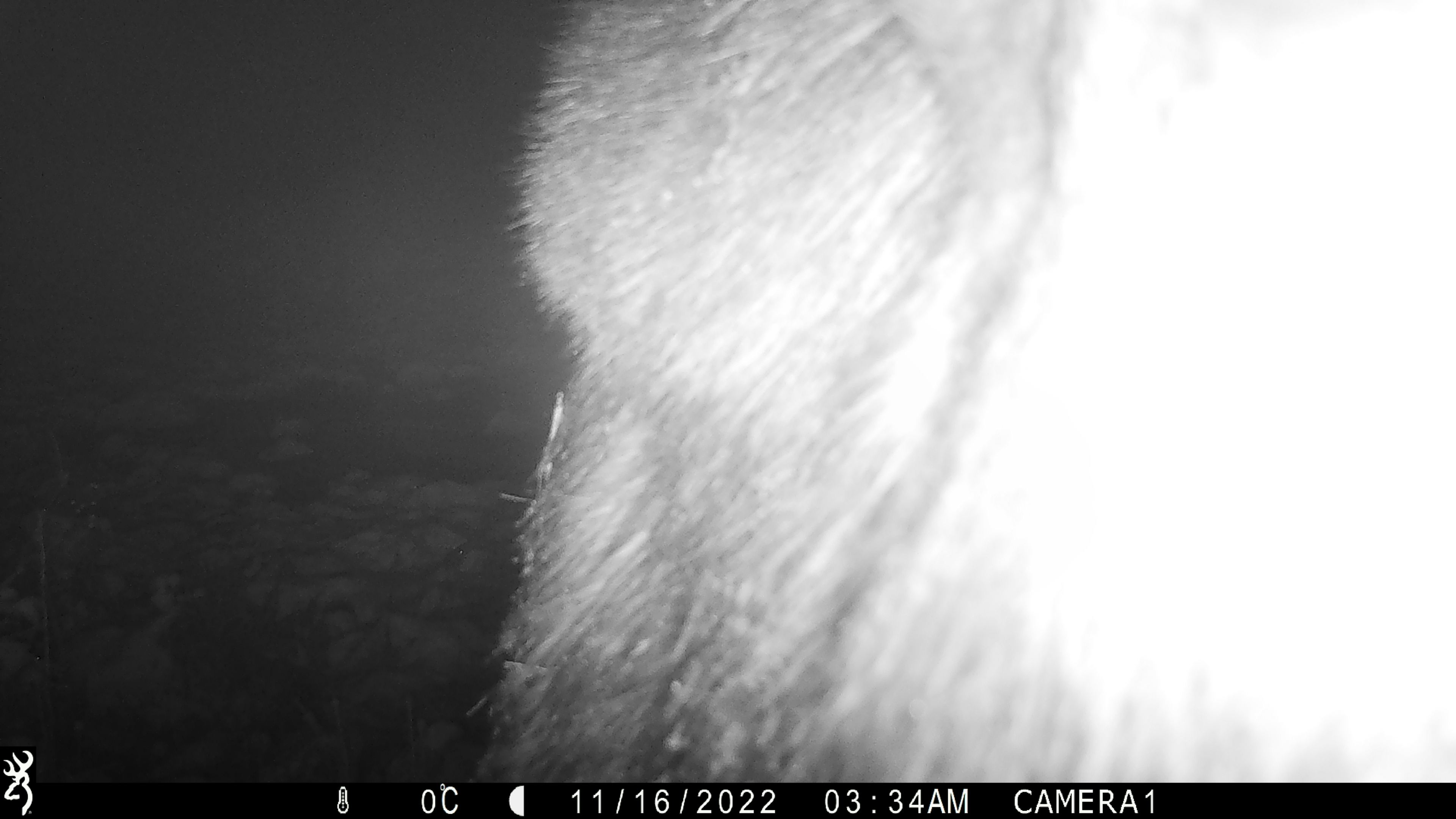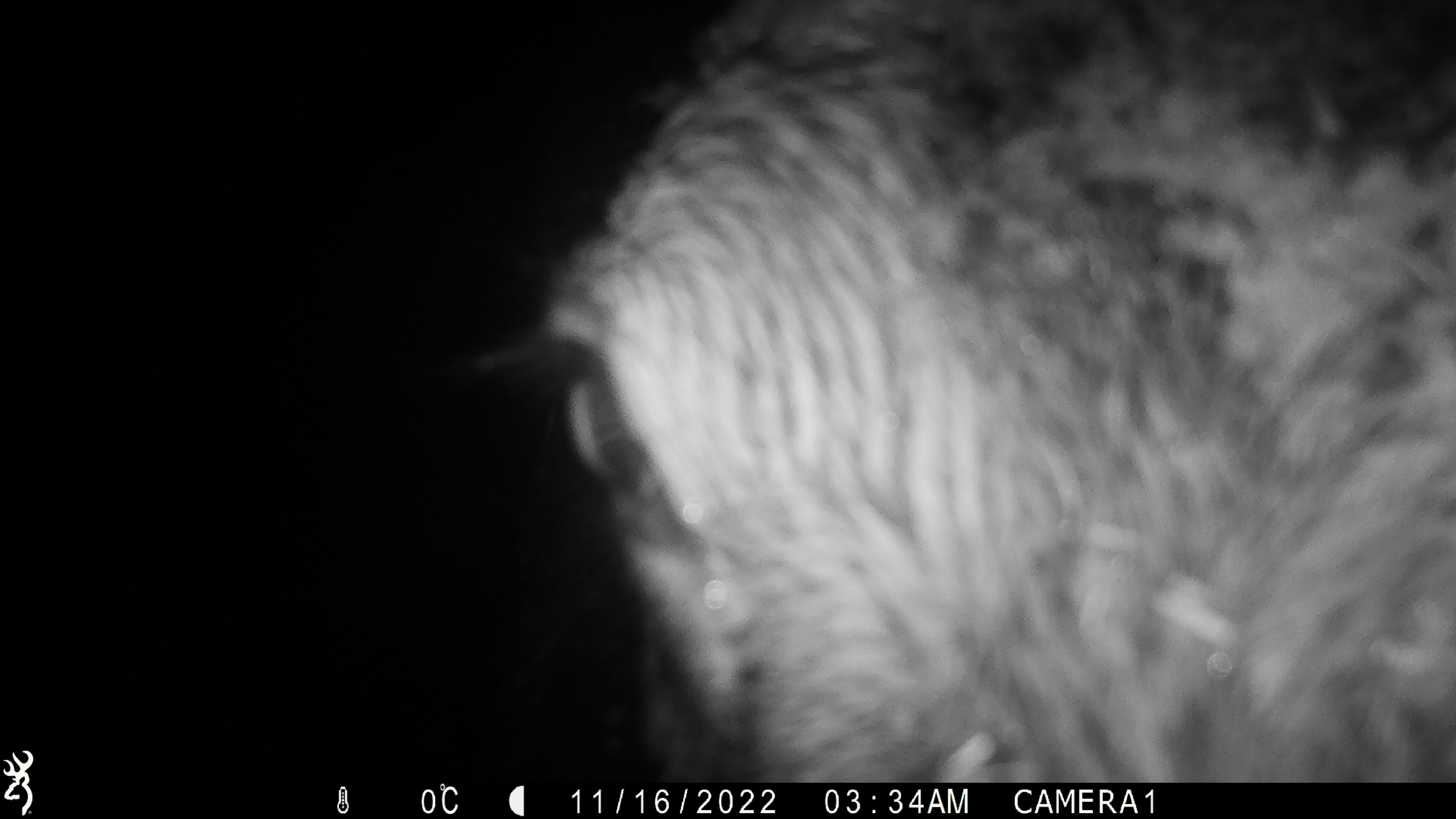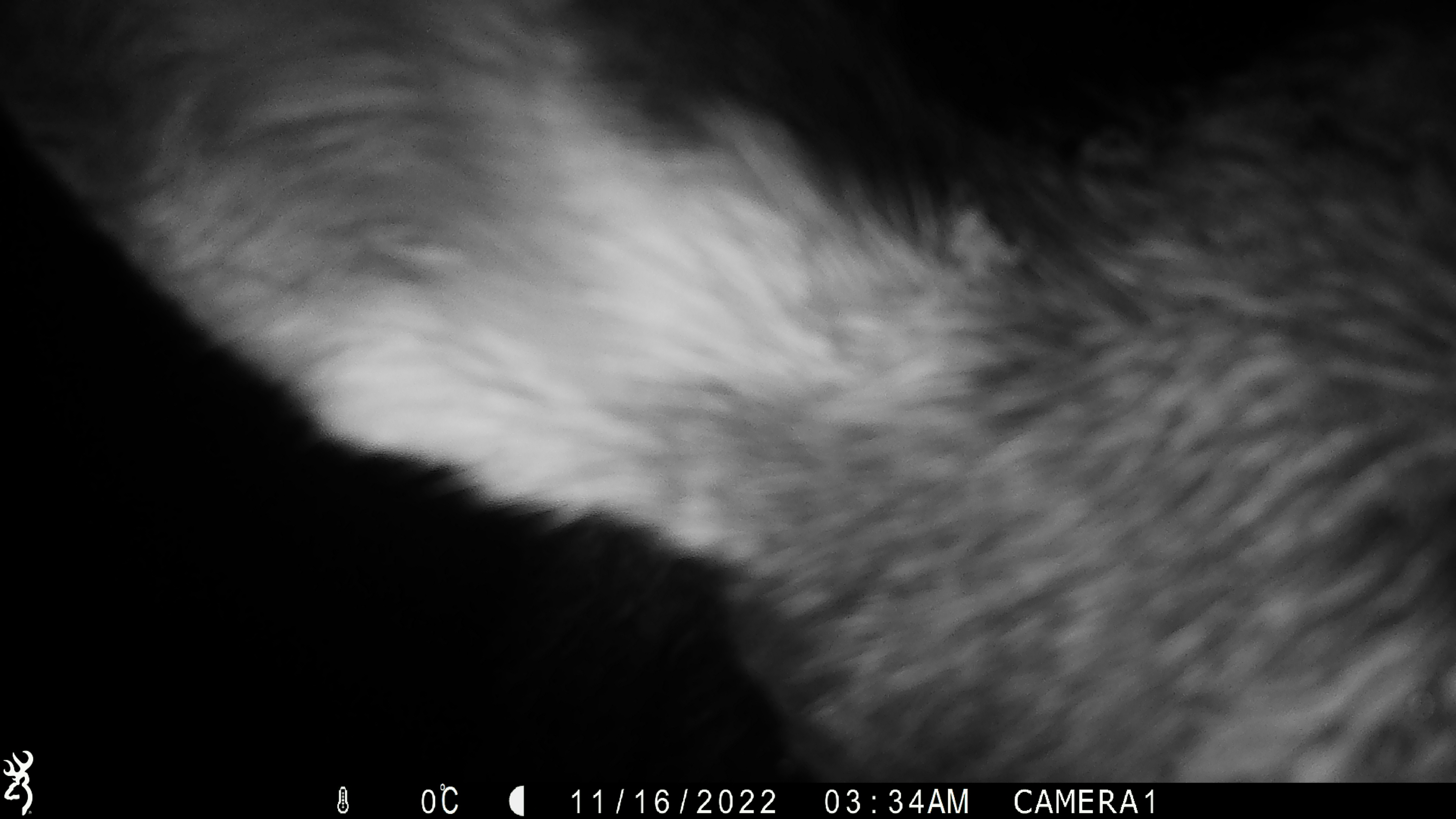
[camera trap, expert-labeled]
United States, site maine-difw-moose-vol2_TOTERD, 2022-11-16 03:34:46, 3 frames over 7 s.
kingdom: Animalia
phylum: Chordata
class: Mammalia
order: Artiodactyla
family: Cervidae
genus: Alces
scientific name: Alces alces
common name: moose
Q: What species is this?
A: Moose (Alces alces).